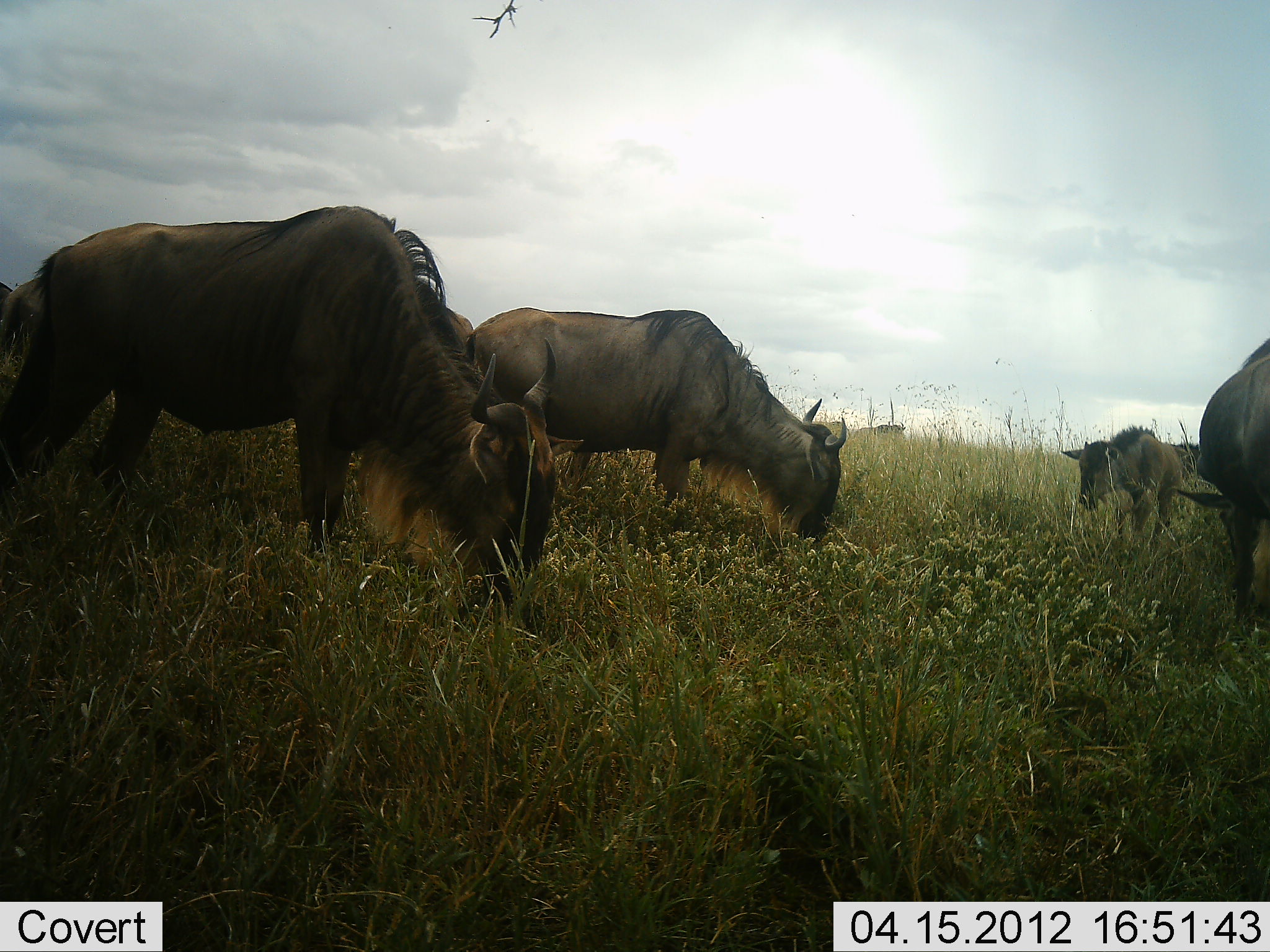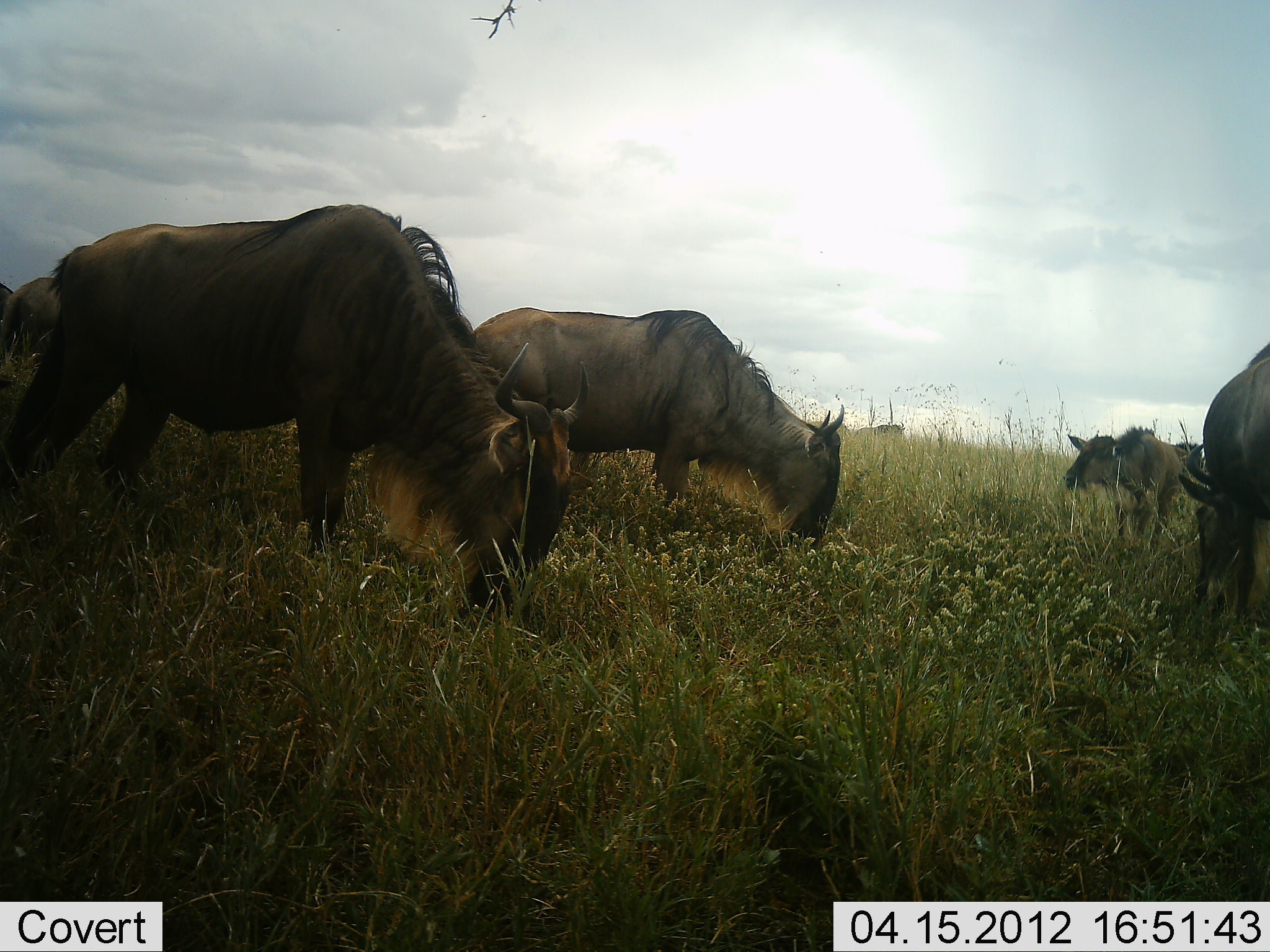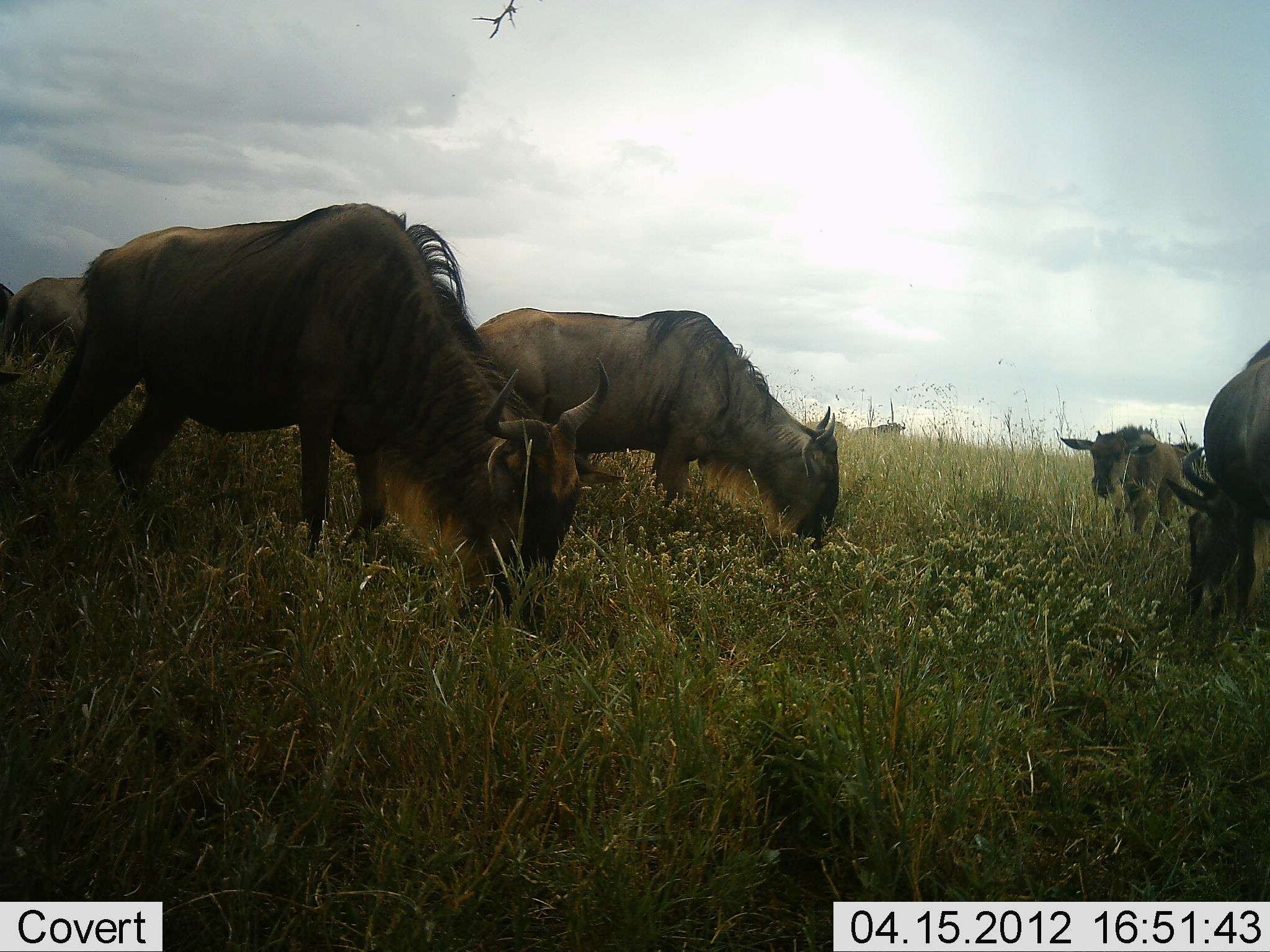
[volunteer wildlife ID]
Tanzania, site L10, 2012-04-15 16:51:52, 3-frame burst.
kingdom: Animalia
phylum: Chordata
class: Mammalia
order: Artiodactyla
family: Bovidae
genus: Connochaetes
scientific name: Connochaetes taurinus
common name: blue wildebeest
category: wildebeest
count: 6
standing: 20%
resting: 0%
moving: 13%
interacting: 0%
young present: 53%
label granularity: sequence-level